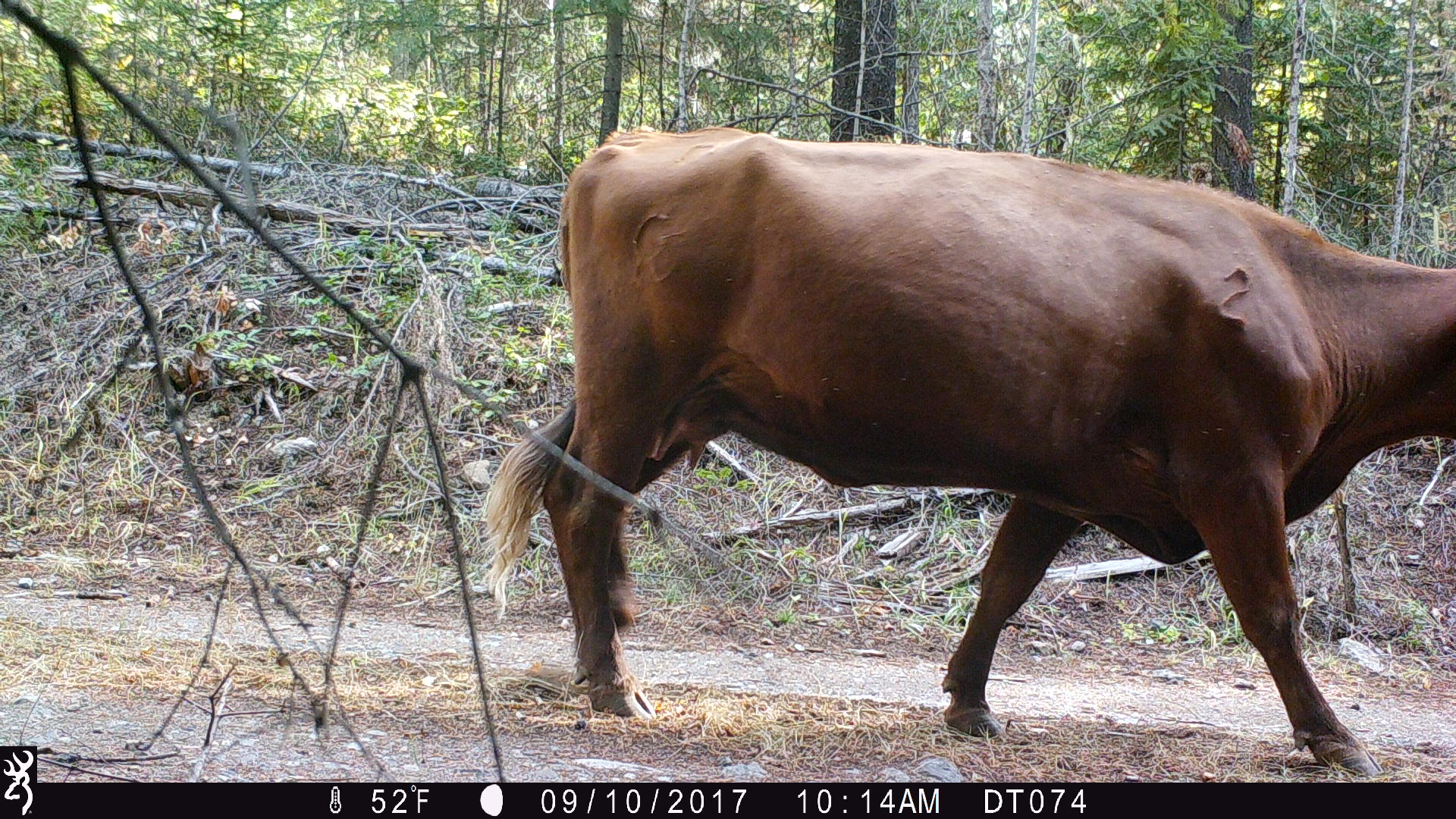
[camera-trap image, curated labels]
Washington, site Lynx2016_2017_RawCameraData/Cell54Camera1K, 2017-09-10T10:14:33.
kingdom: Animalia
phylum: Chordata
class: Mammalia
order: Artiodactyla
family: Bovidae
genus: Bos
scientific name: Bos taurus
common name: domestic cattle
Domestic cattle (Bos taurus). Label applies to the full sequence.